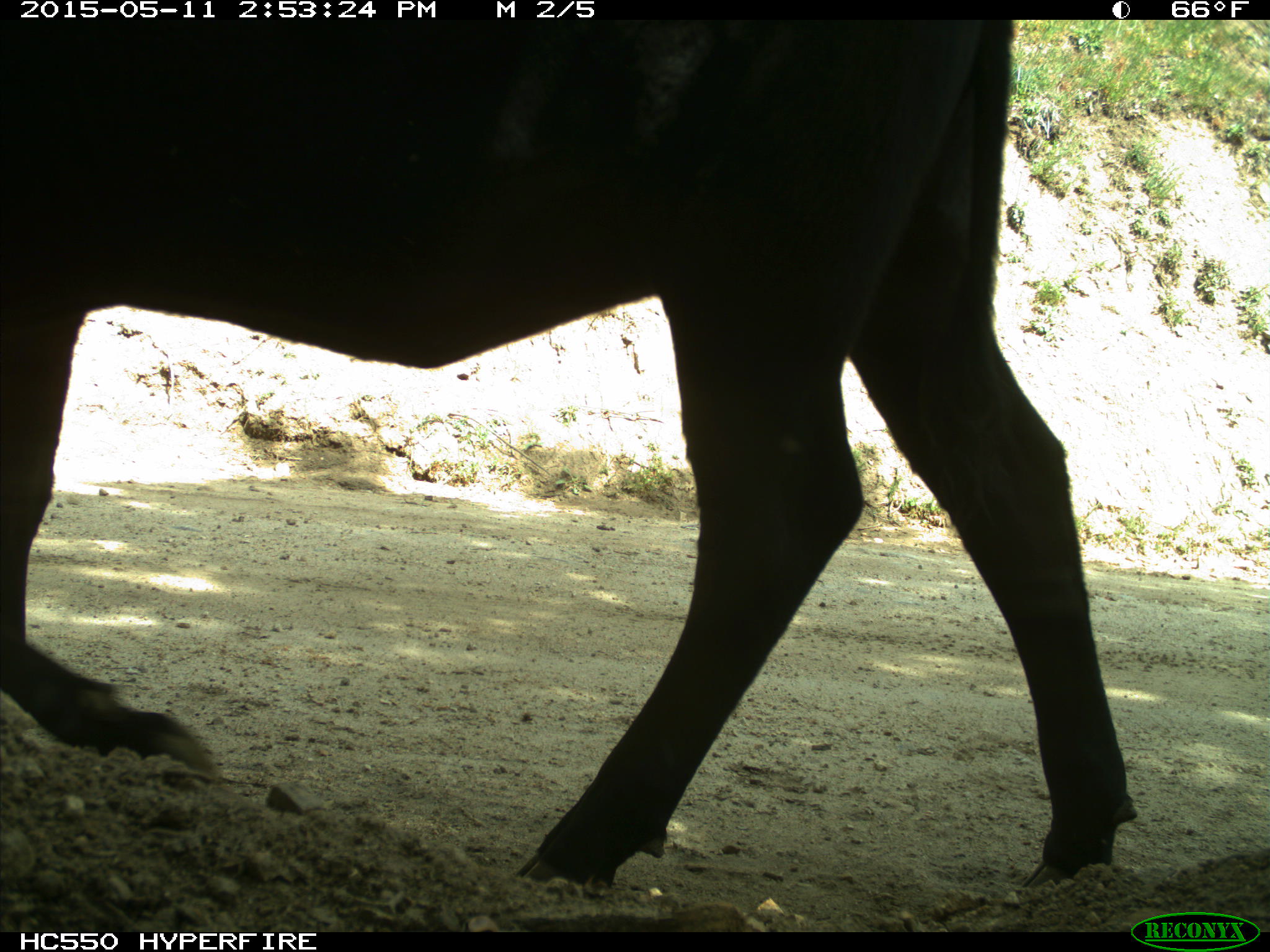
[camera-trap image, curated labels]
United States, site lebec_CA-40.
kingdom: Animalia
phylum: Chordata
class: Mammalia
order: Artiodactyla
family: Bovidae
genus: Bos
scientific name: Bos taurus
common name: domestic cow